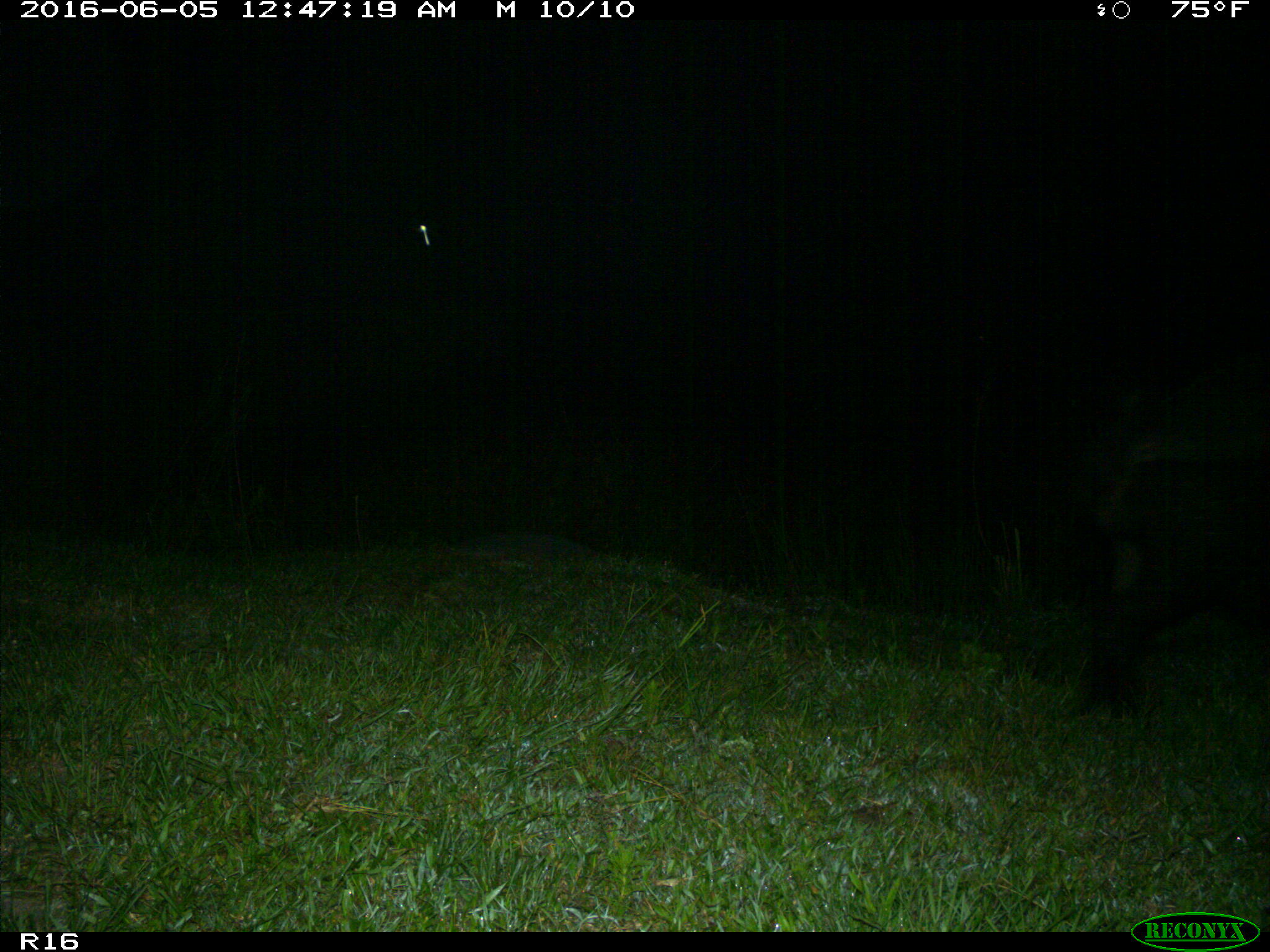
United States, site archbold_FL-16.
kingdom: Animalia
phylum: Chordata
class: Mammalia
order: Artiodactyla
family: Suidae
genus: Sus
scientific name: Sus scrofa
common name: wild boar